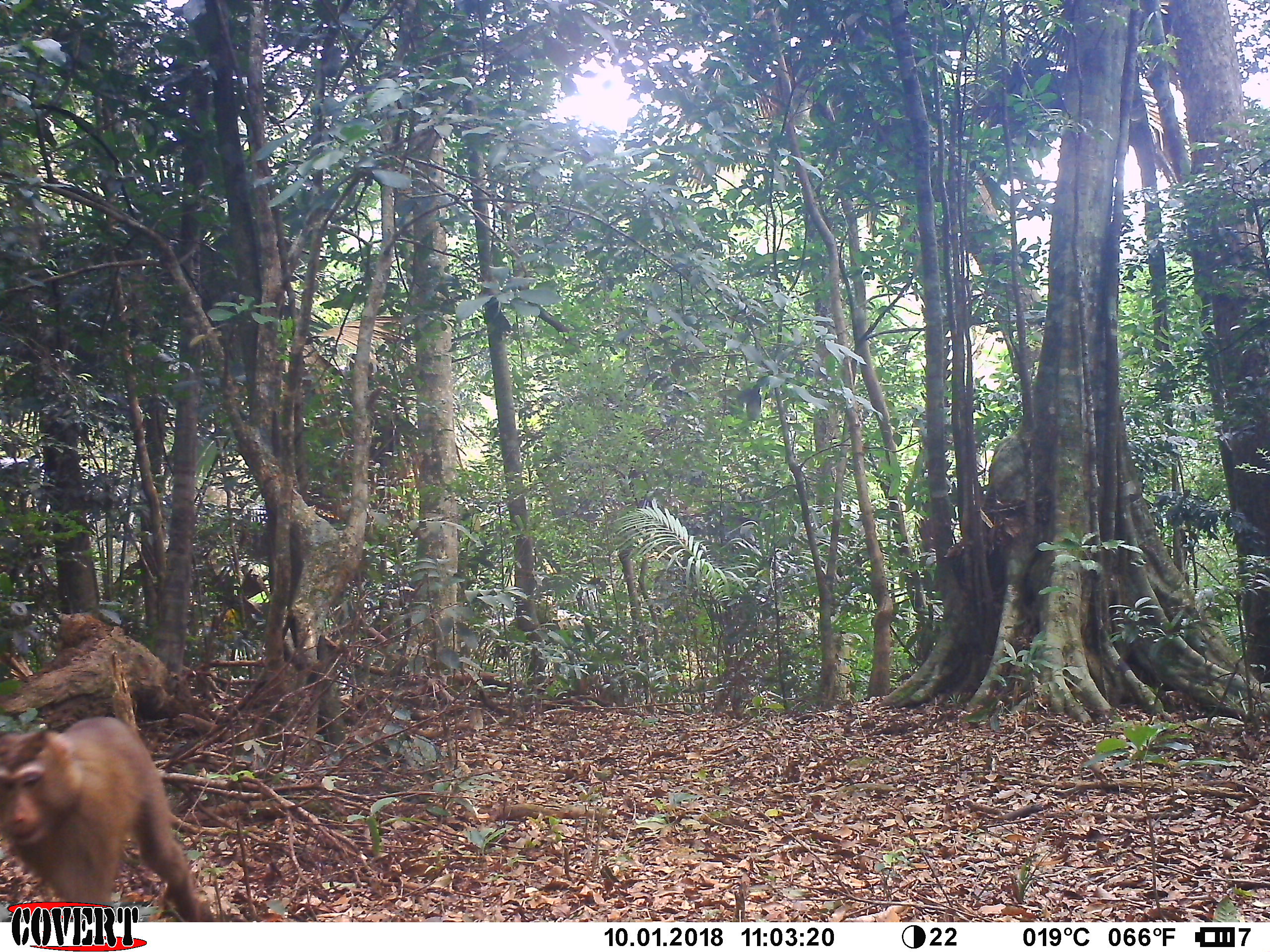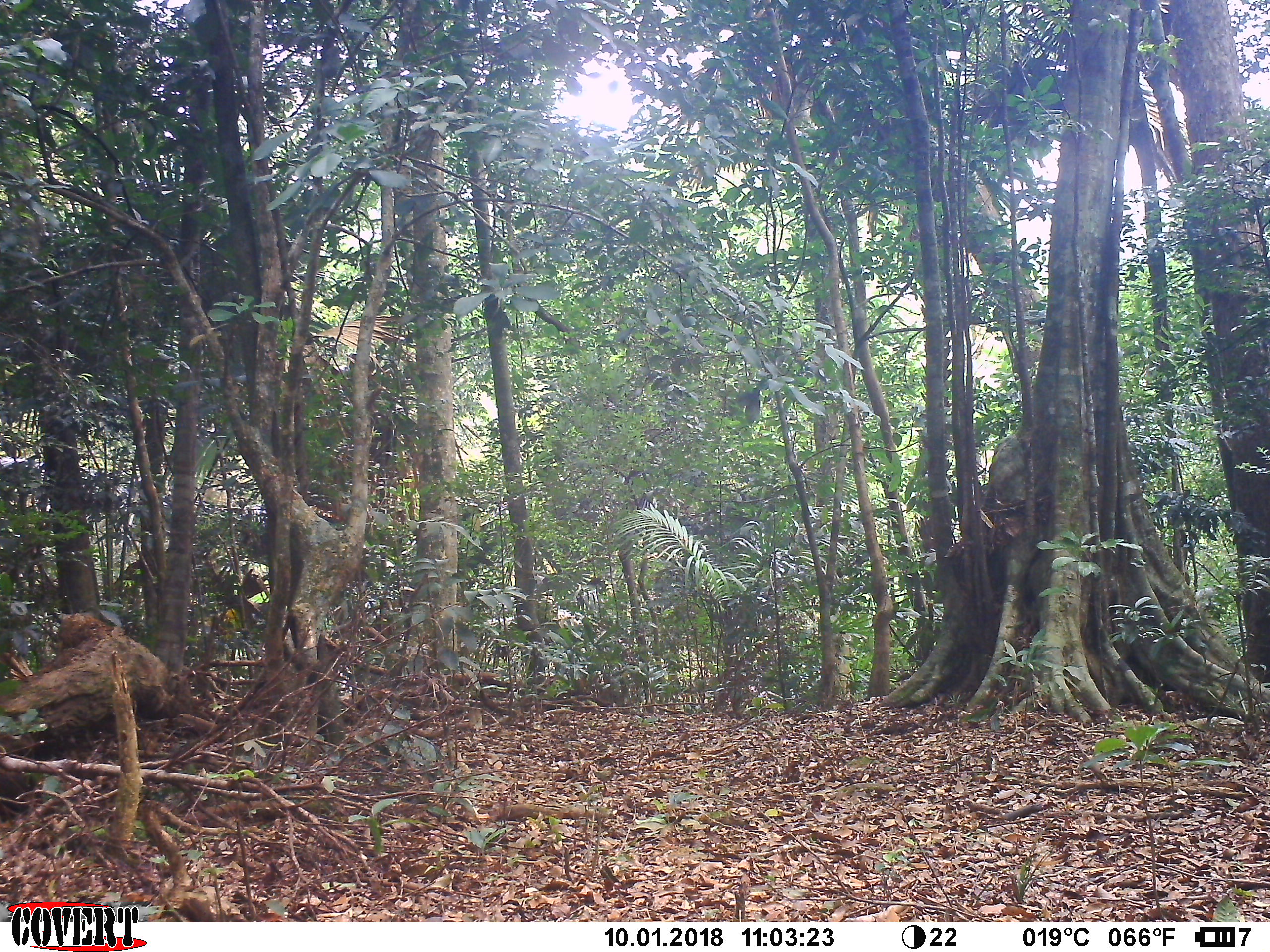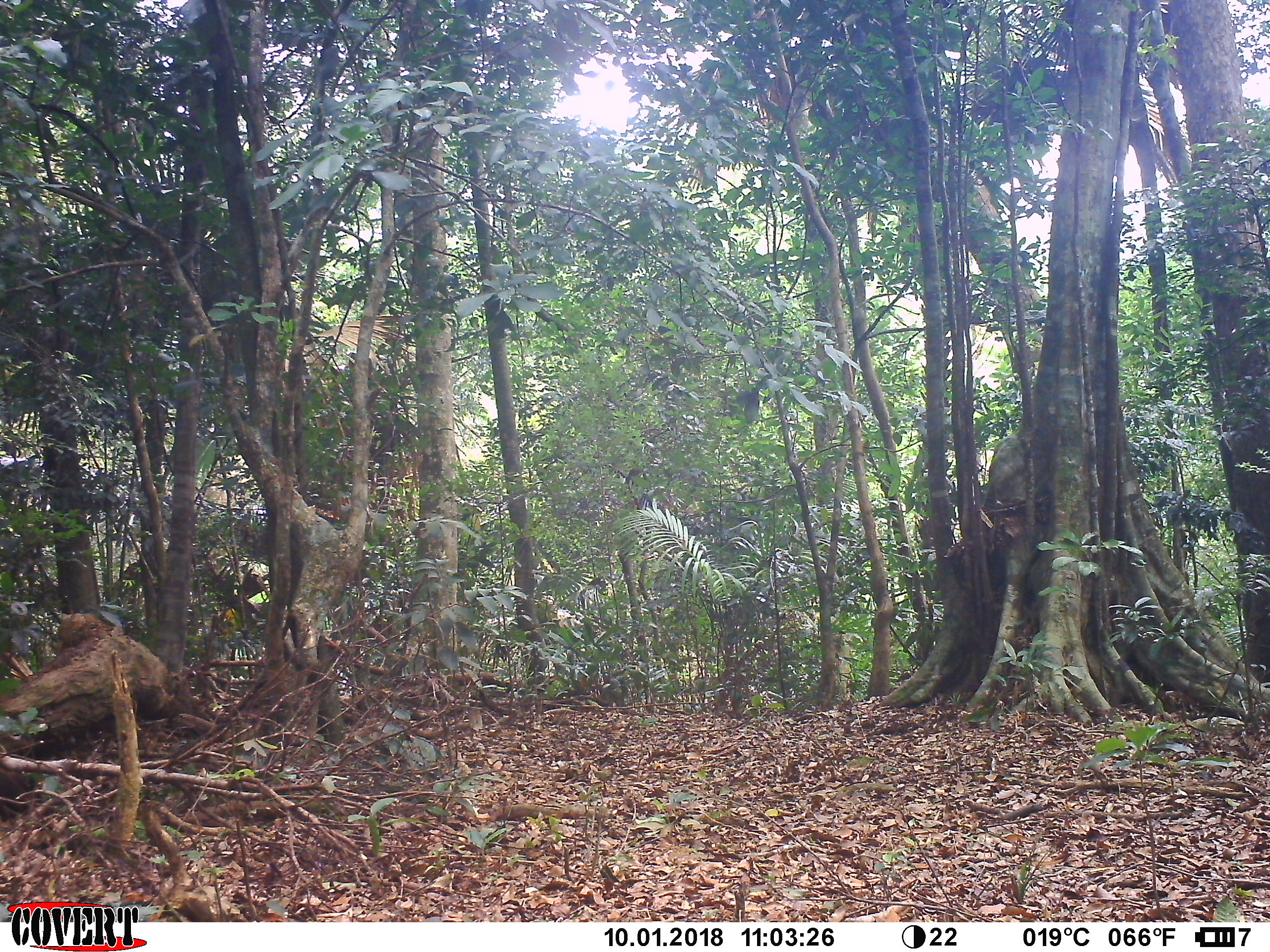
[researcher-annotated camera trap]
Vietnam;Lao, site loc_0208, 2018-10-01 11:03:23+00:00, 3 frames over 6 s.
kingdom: Animalia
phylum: Chordata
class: Mammalia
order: Primates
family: Cercopithecidae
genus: Macaca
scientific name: Macaca nemestrina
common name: pig-tailed macaque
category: pig tailed macaque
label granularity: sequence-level